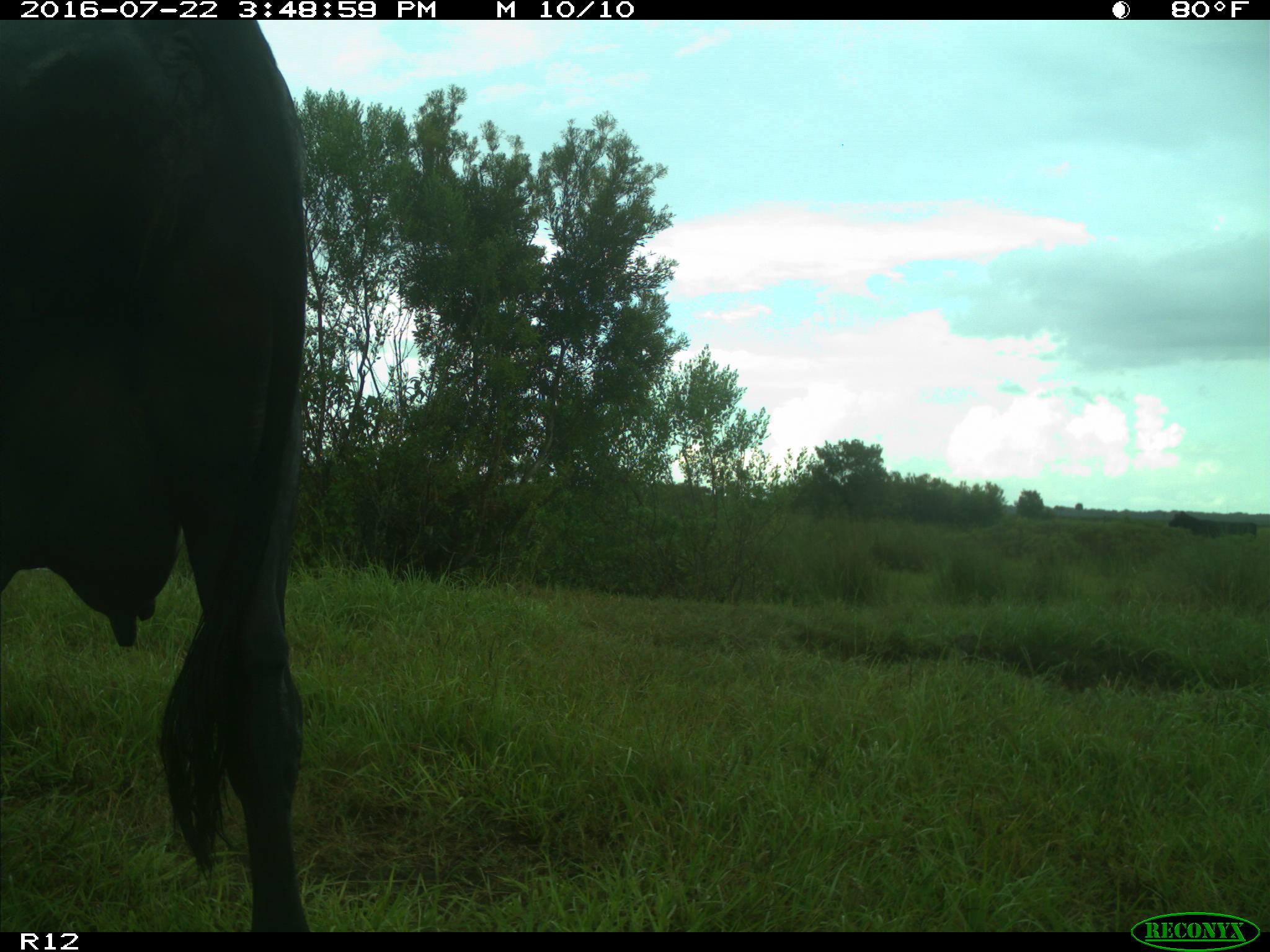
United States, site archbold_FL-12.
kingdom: Animalia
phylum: Chordata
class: Mammalia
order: Artiodactyla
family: Bovidae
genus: Bos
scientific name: Bos taurus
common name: domestic cow